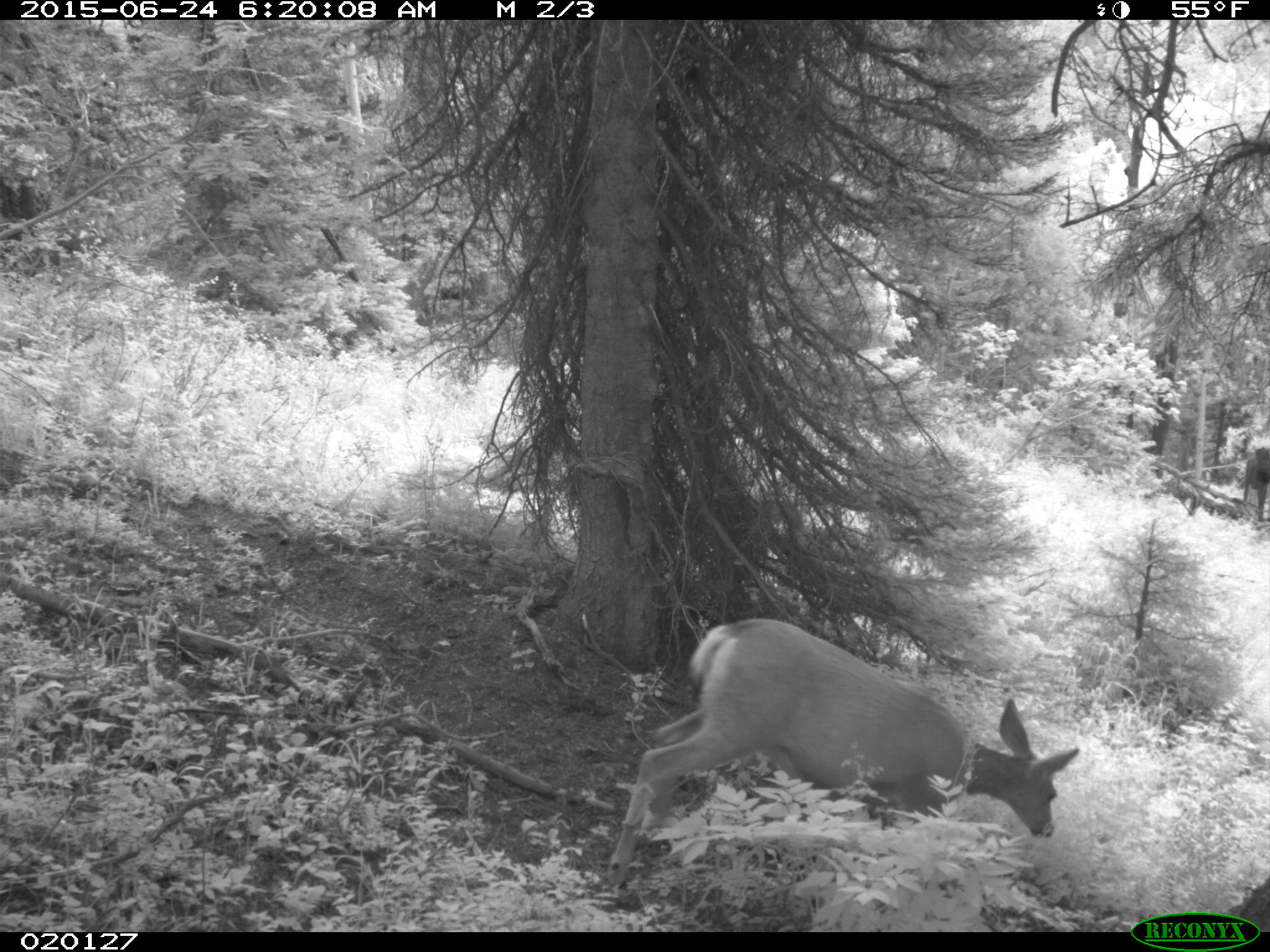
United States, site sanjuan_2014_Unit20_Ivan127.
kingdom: Animalia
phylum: Chordata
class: Mammalia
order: Artiodactyla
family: Cervidae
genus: Odocoileus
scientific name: Odocoileus hemionus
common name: mule deer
Odocoileus hemionus (mule deer).